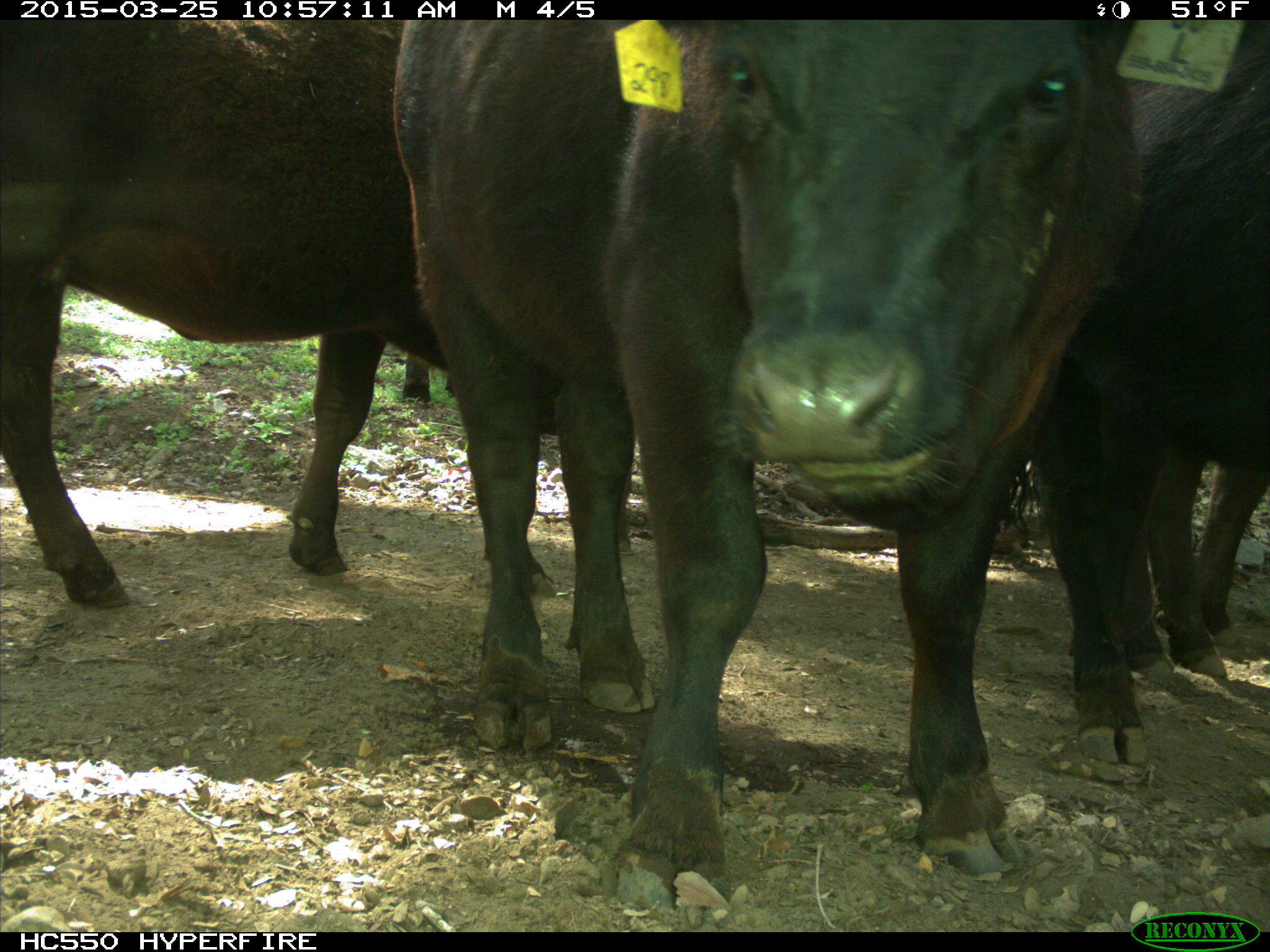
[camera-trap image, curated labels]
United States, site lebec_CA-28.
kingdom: Animalia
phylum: Chordata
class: Mammalia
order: Artiodactyla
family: Bovidae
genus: Bos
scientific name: Bos taurus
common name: domestic cow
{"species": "Bos taurus (domestic cow)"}